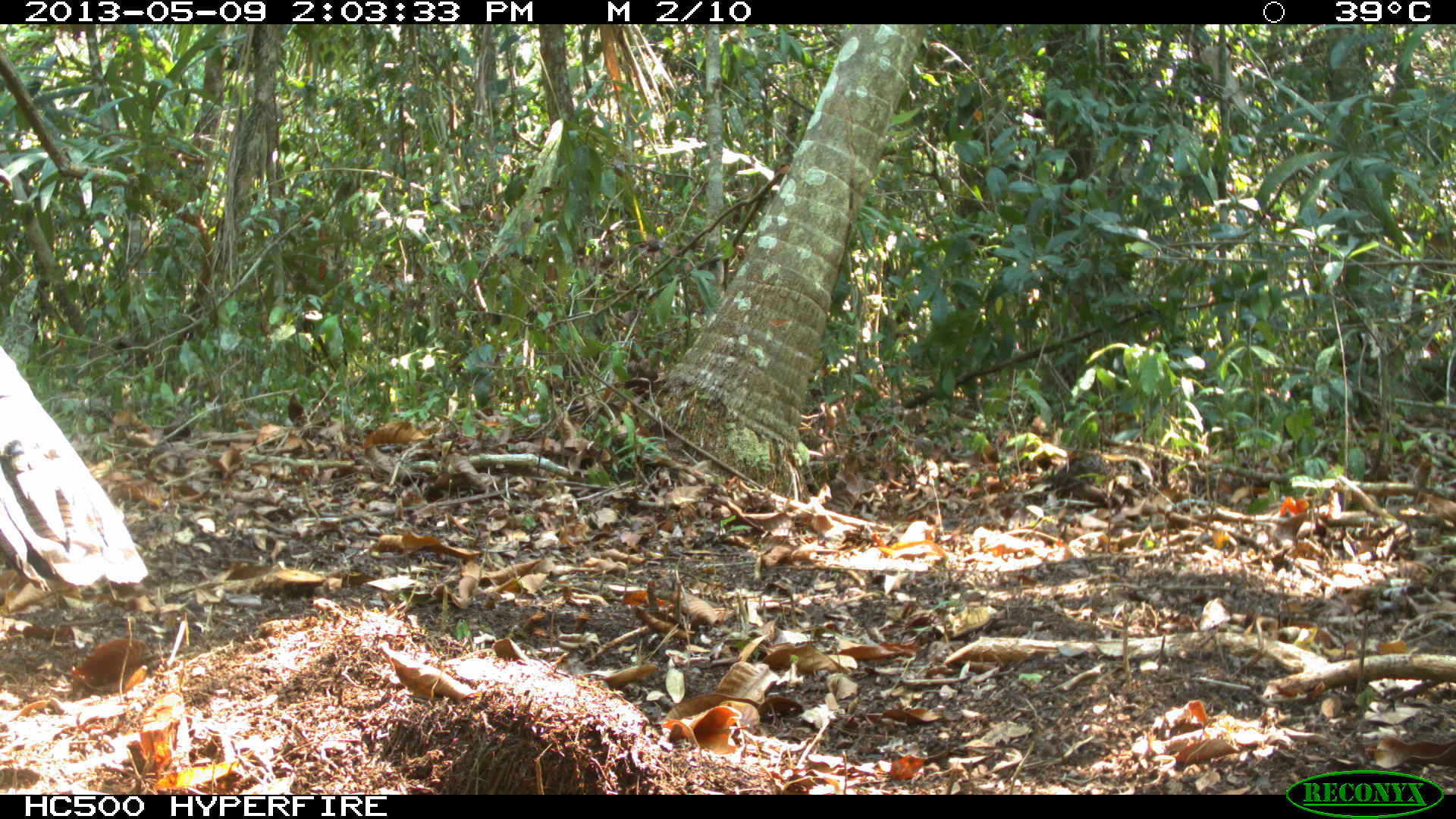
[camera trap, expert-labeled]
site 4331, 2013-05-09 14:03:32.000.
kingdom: Animalia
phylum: Chordata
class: Aves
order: Galliformes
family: Phasianidae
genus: Meleagris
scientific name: Meleagris ocellata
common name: ocellated turkey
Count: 1.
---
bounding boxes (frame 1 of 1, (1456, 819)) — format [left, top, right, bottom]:
meleagris ocellata: [0, 345, 151, 594]